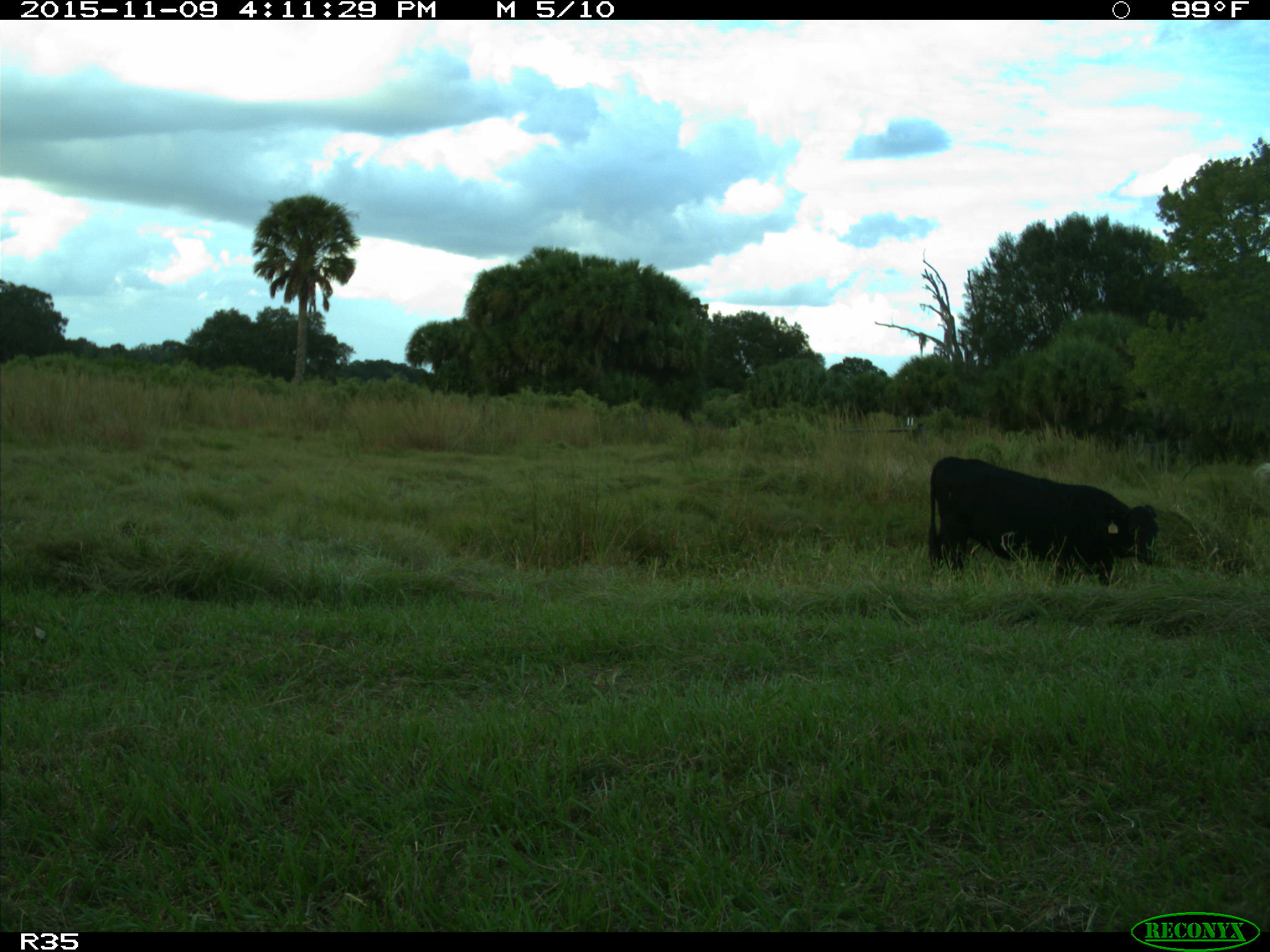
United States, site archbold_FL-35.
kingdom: Animalia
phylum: Chordata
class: Mammalia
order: Artiodactyla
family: Bovidae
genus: Bos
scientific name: Bos taurus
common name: domestic cow